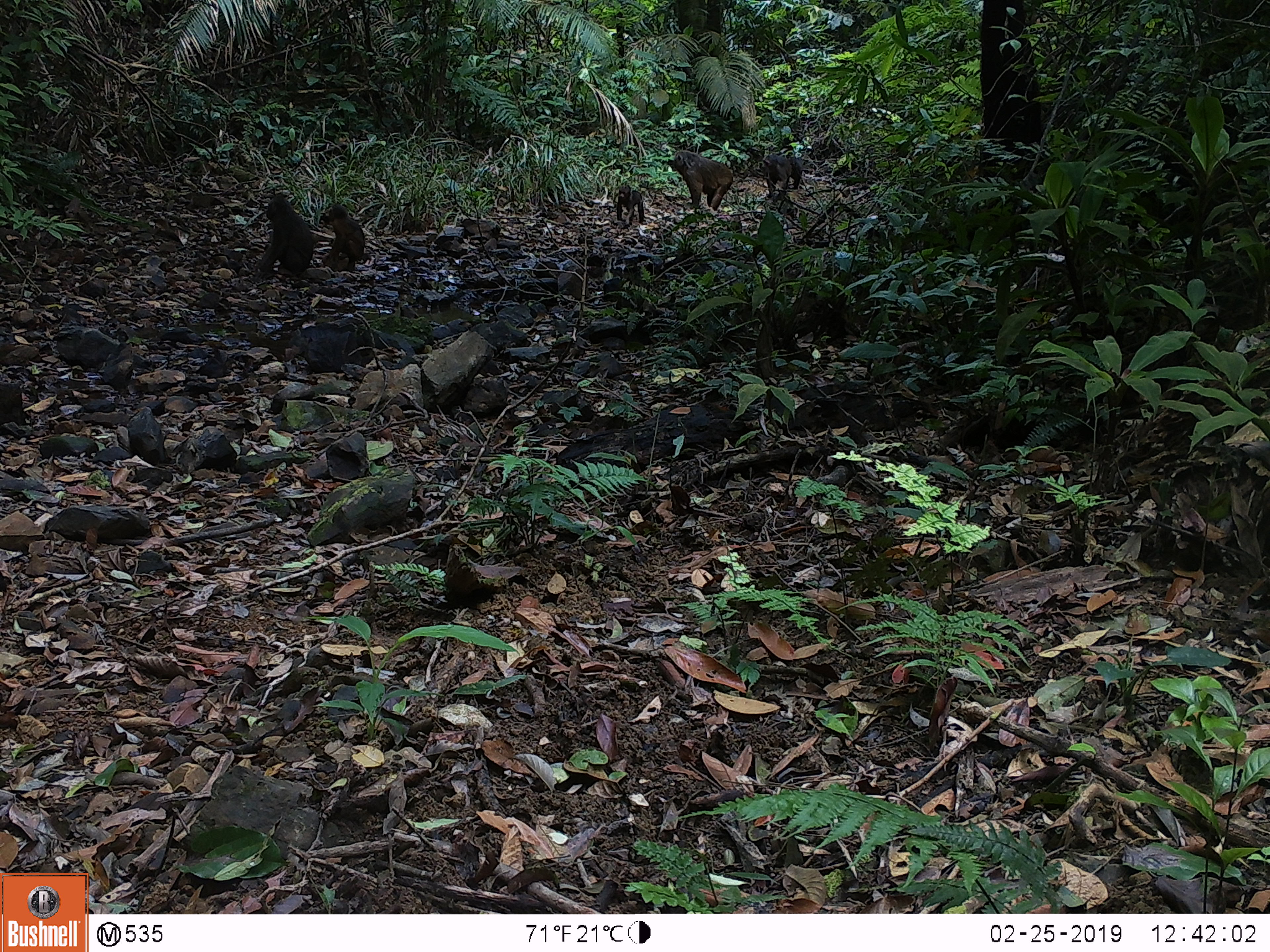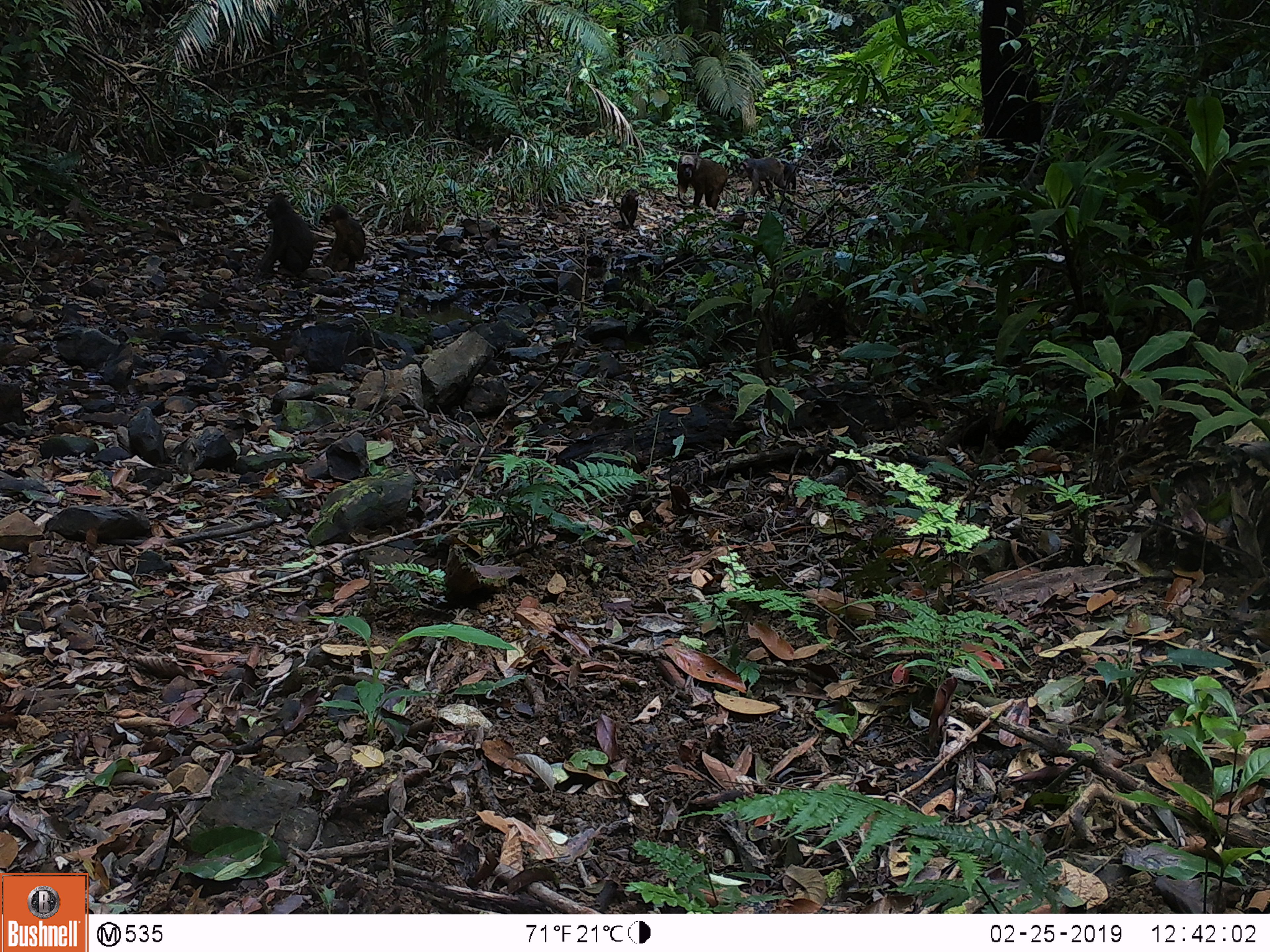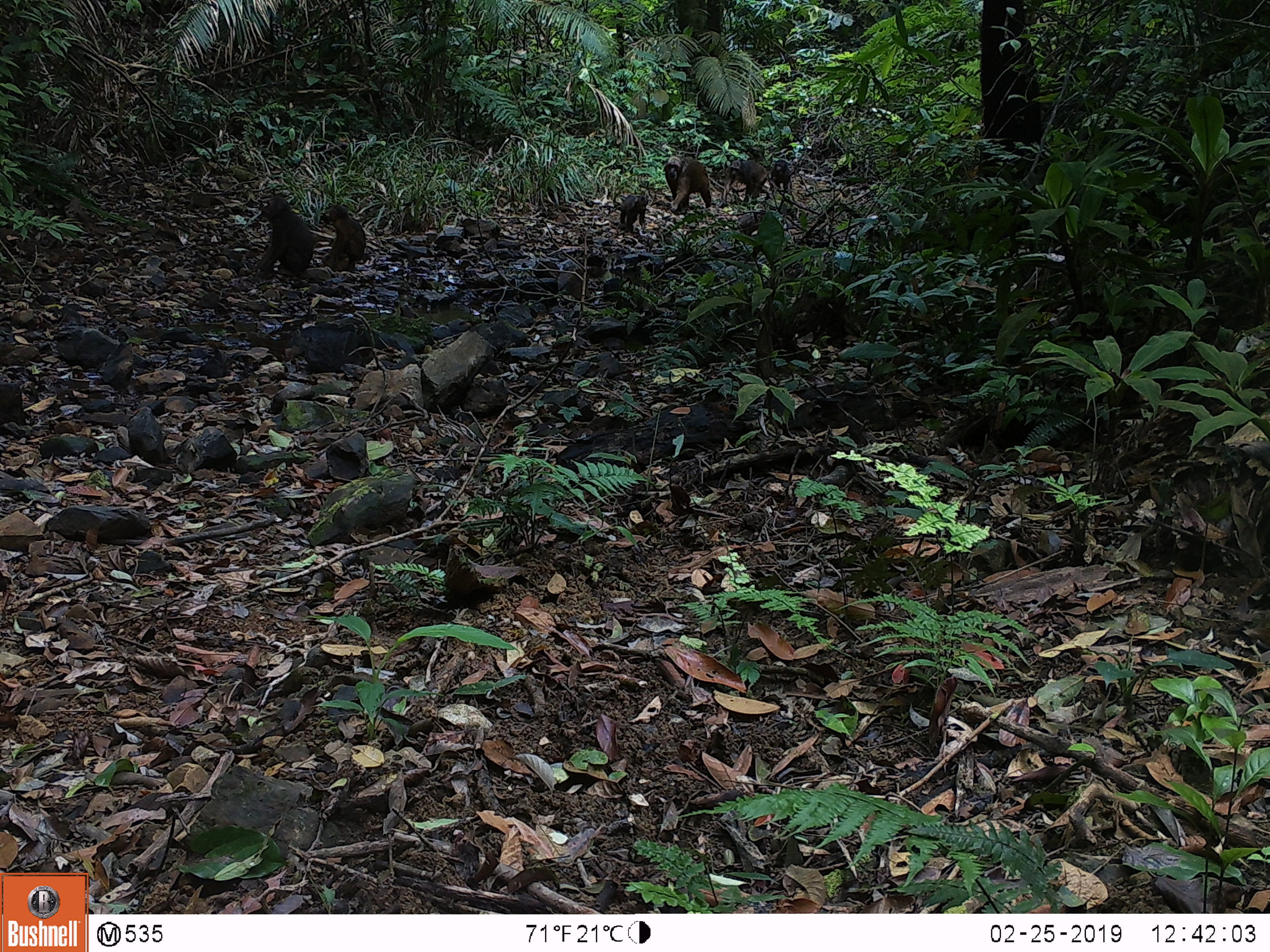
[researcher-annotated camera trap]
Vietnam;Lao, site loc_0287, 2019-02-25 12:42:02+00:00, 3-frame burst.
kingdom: Animalia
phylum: Chordata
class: Mammalia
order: Primates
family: Cercopithecidae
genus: Macaca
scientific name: Macaca arctoides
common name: stump-tailed macaque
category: stump tailed macaque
Stump tailed macaque (stump-tailed macaque) (Macaca arctoides). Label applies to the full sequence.